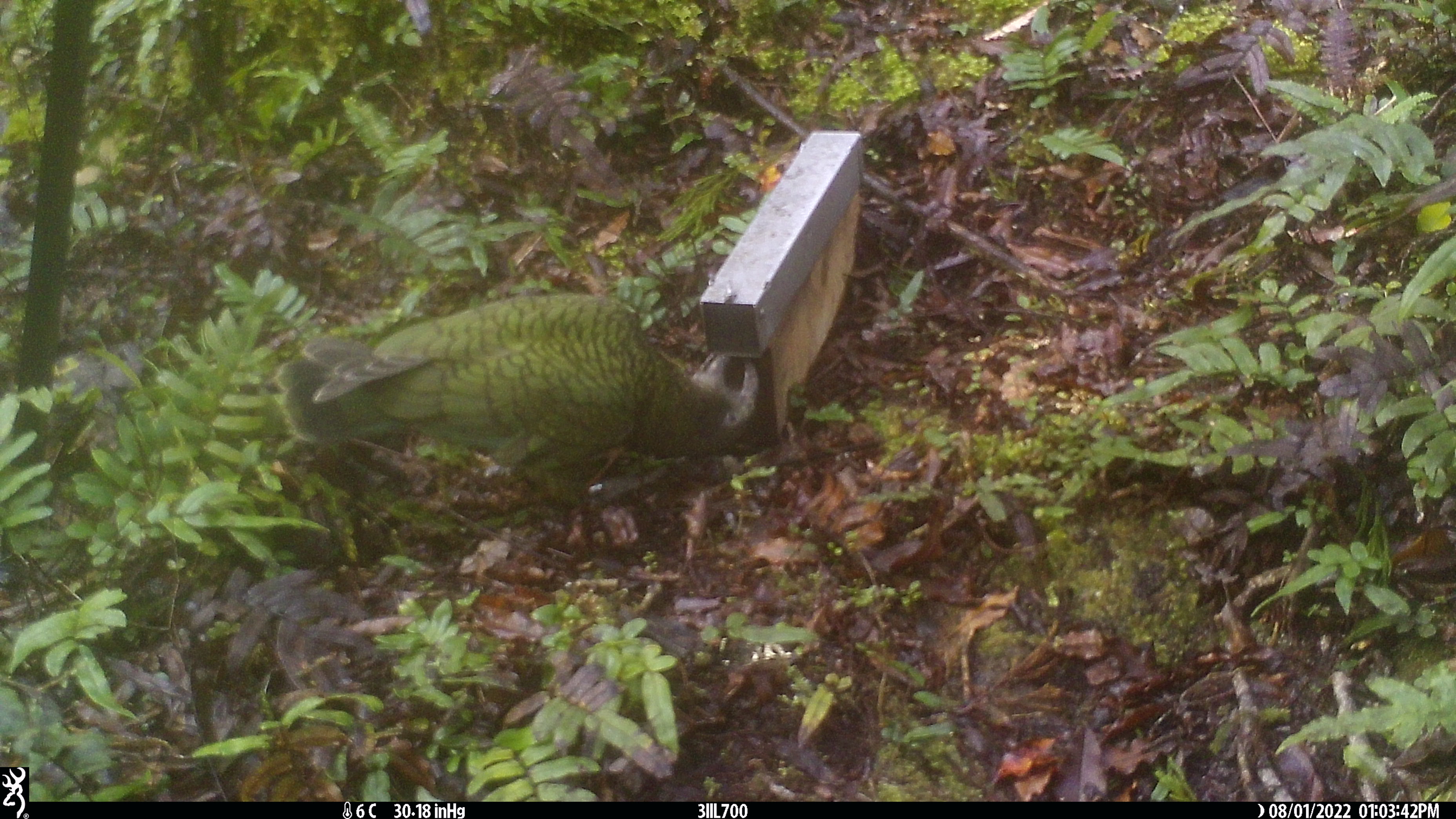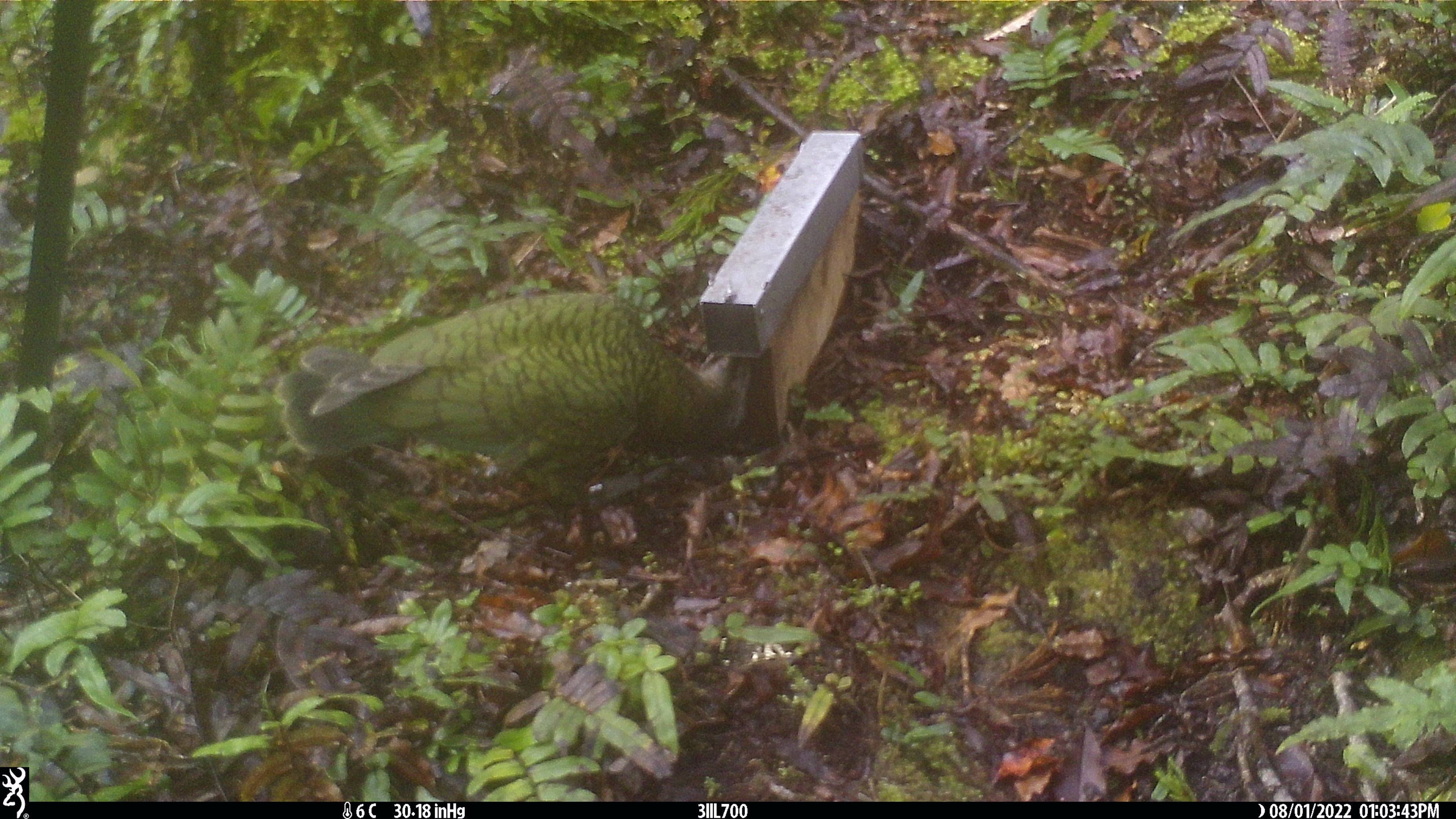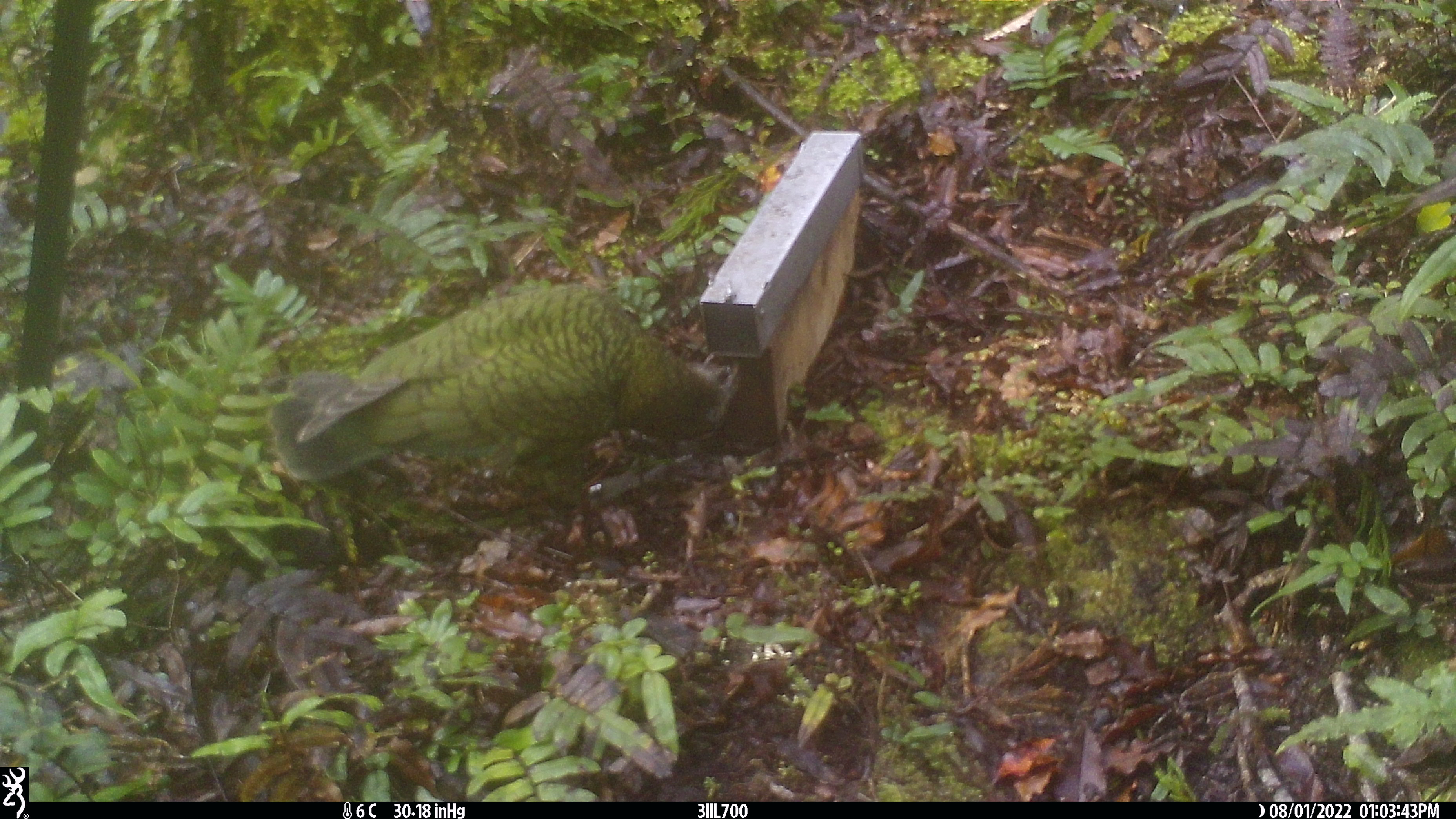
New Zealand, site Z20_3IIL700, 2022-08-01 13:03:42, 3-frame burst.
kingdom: Animalia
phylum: Chordata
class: Aves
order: Psittaciformes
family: Strigopidae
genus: Nestor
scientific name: Nestor notabilis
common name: kea